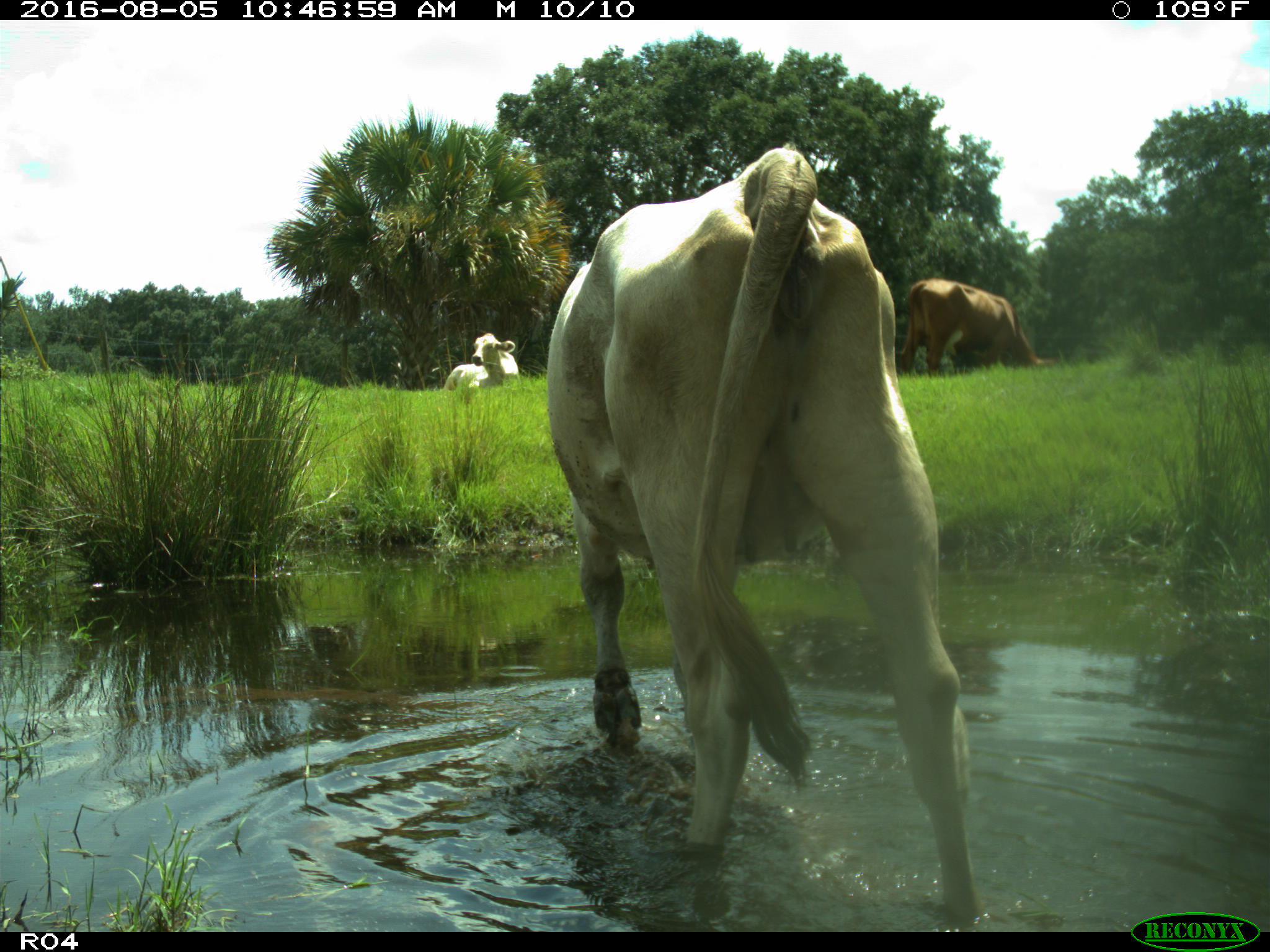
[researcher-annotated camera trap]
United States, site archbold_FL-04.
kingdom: Animalia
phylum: Chordata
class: Mammalia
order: Artiodactyla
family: Bovidae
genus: Bos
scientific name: Bos taurus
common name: domestic cow